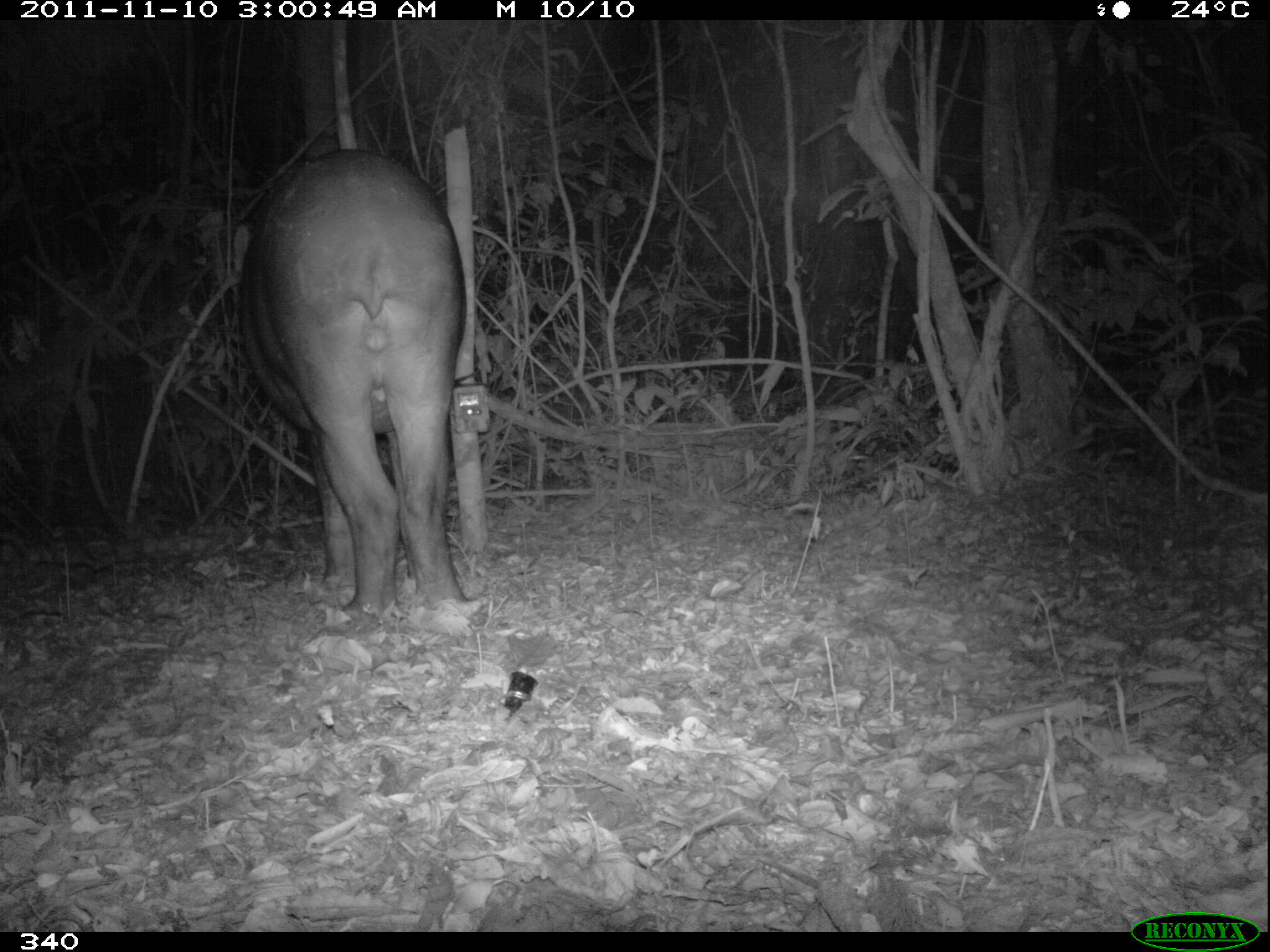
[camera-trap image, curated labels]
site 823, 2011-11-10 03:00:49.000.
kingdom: Animalia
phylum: Chordata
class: Mammalia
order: Perissodactyla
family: Tapiridae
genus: Tapirus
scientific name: Tapirus terrestris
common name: south american tapir